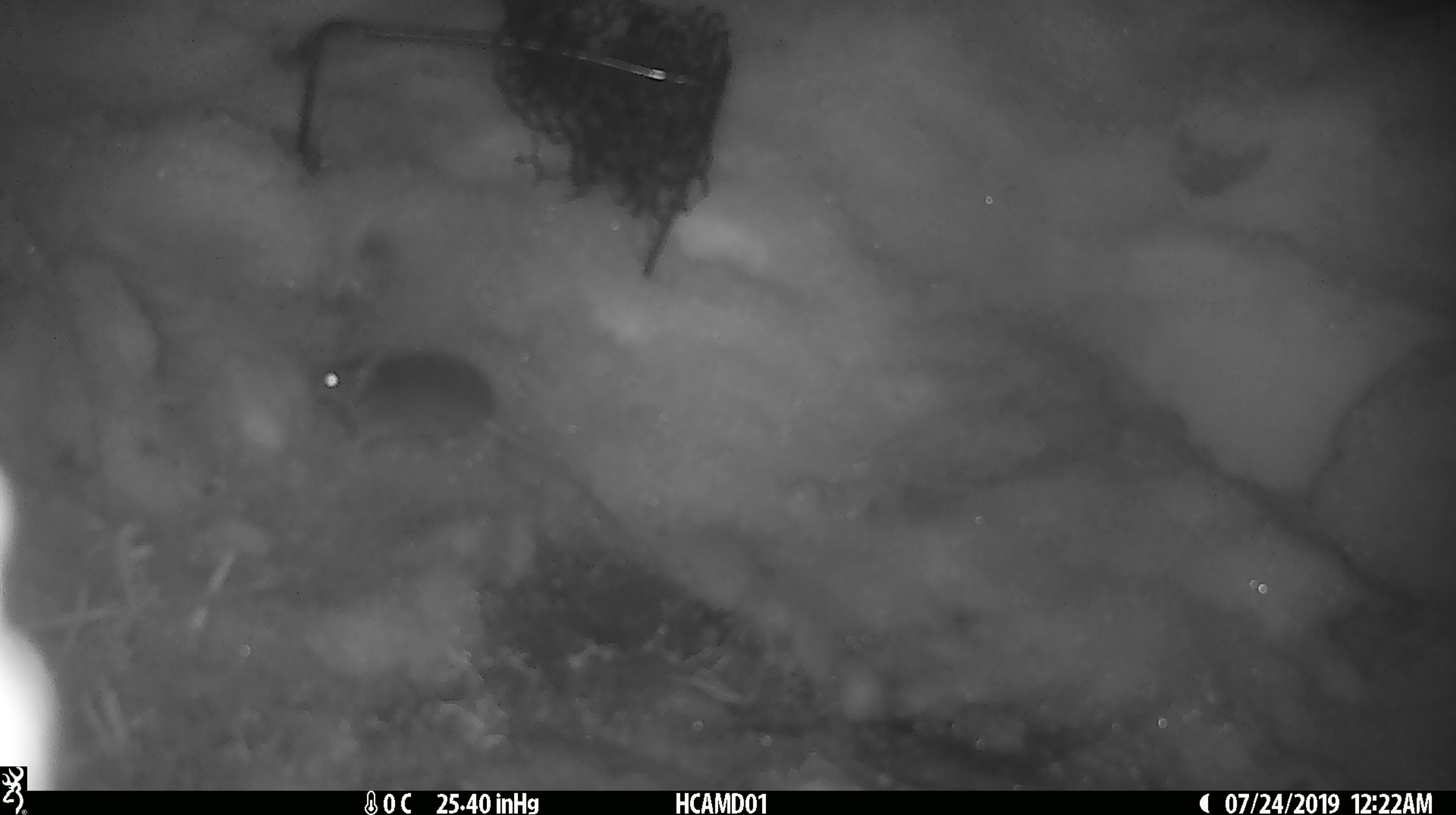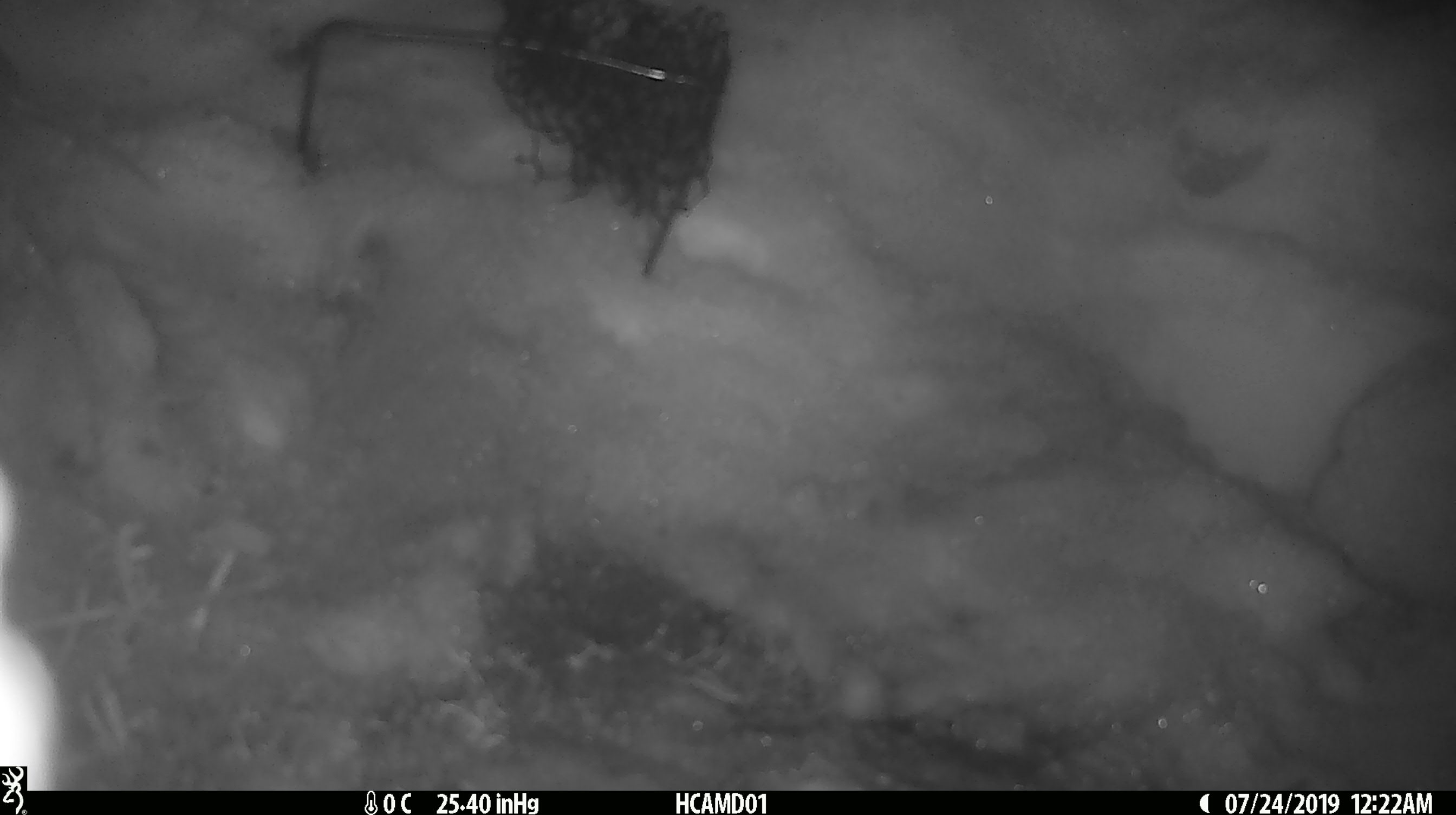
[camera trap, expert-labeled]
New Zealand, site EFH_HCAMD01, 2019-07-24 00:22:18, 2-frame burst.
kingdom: Animalia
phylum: Chordata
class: Mammalia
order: Rodentia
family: Muridae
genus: Mus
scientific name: Mus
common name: mouse